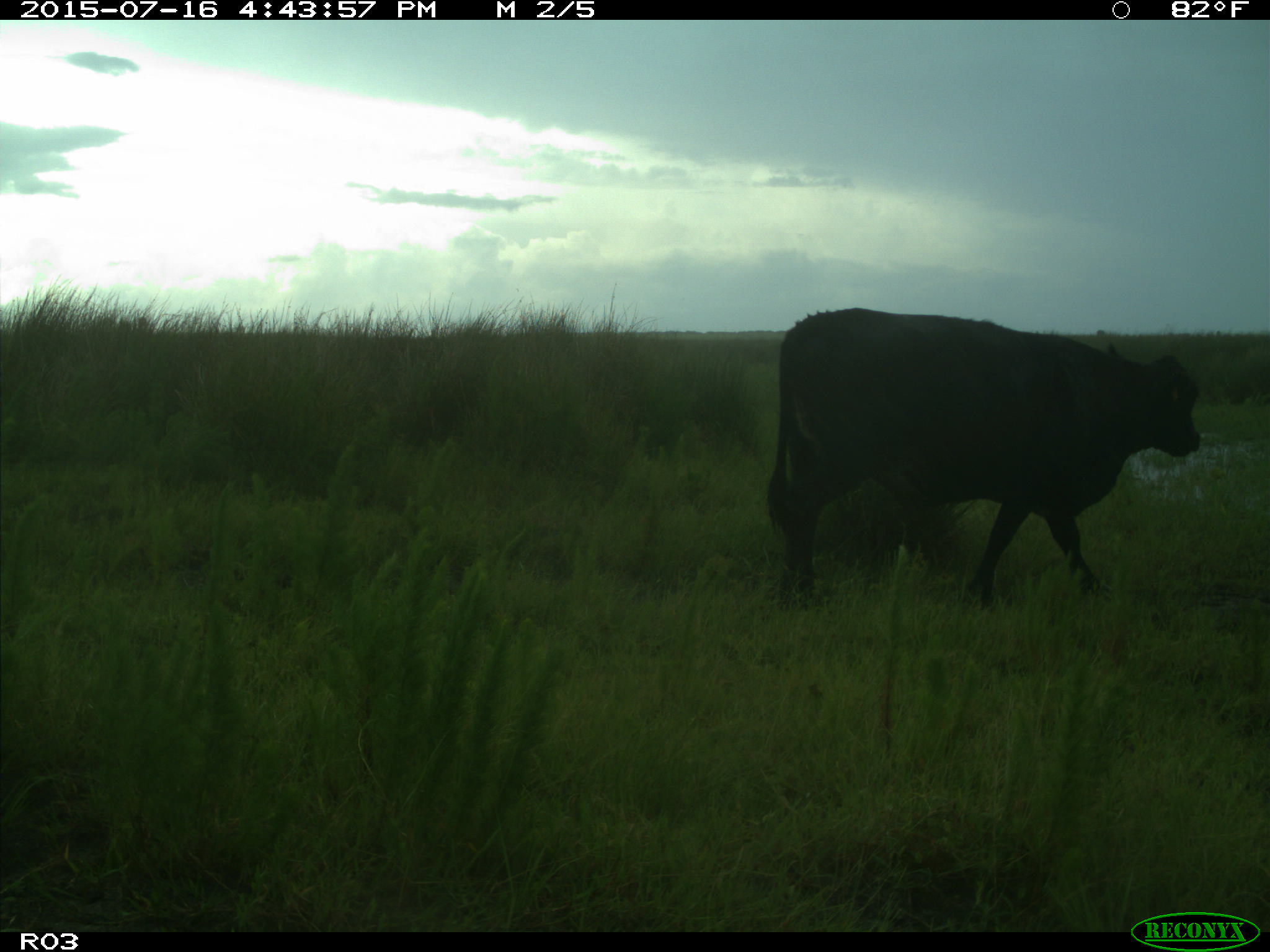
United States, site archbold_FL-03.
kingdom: Animalia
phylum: Chordata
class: Mammalia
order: Artiodactyla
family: Bovidae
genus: Bos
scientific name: Bos taurus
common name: domestic cow